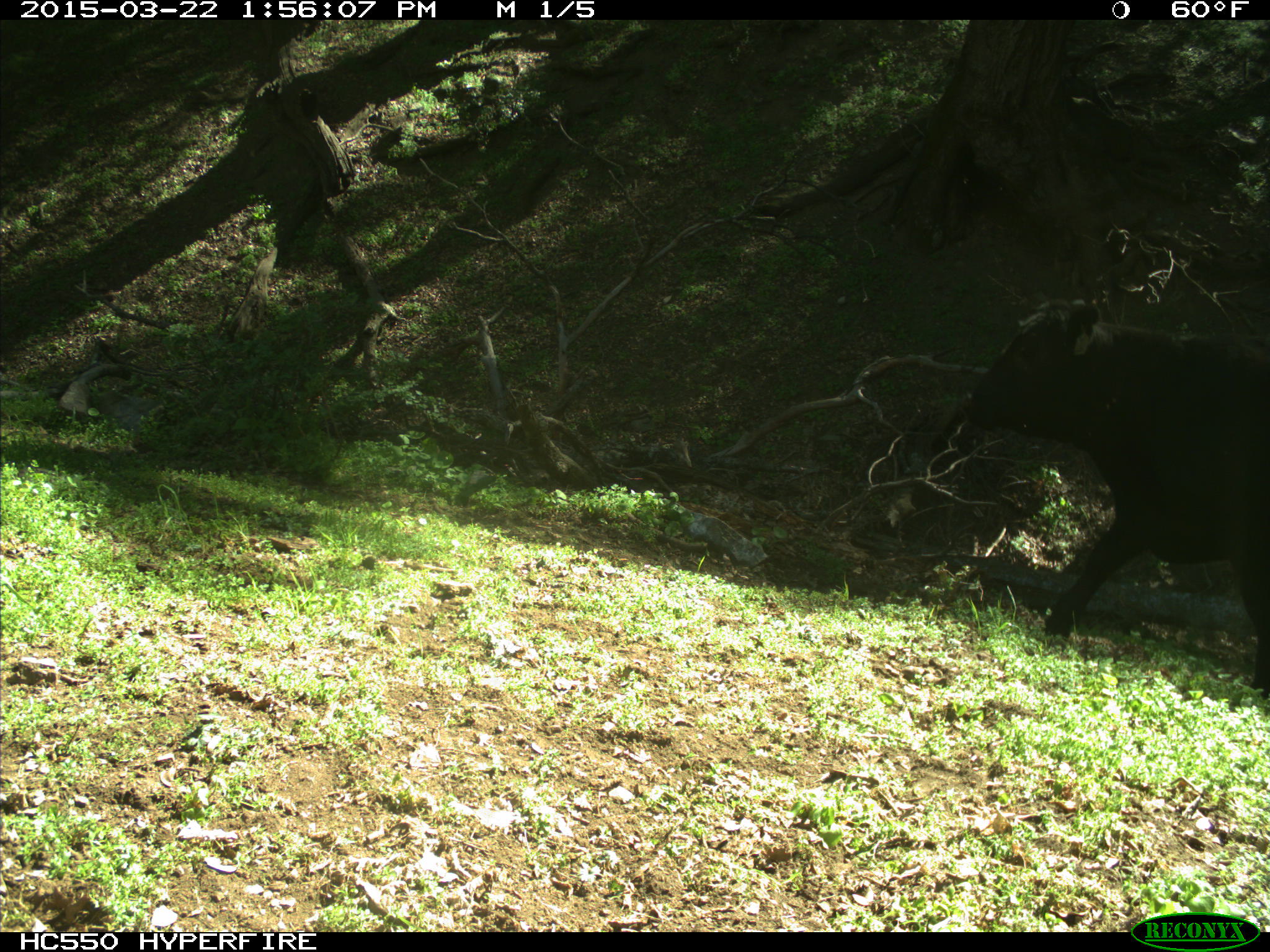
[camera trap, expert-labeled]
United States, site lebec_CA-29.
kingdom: Animalia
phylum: Chordata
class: Mammalia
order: Artiodactyla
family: Bovidae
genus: Bos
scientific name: Bos taurus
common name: domestic cow